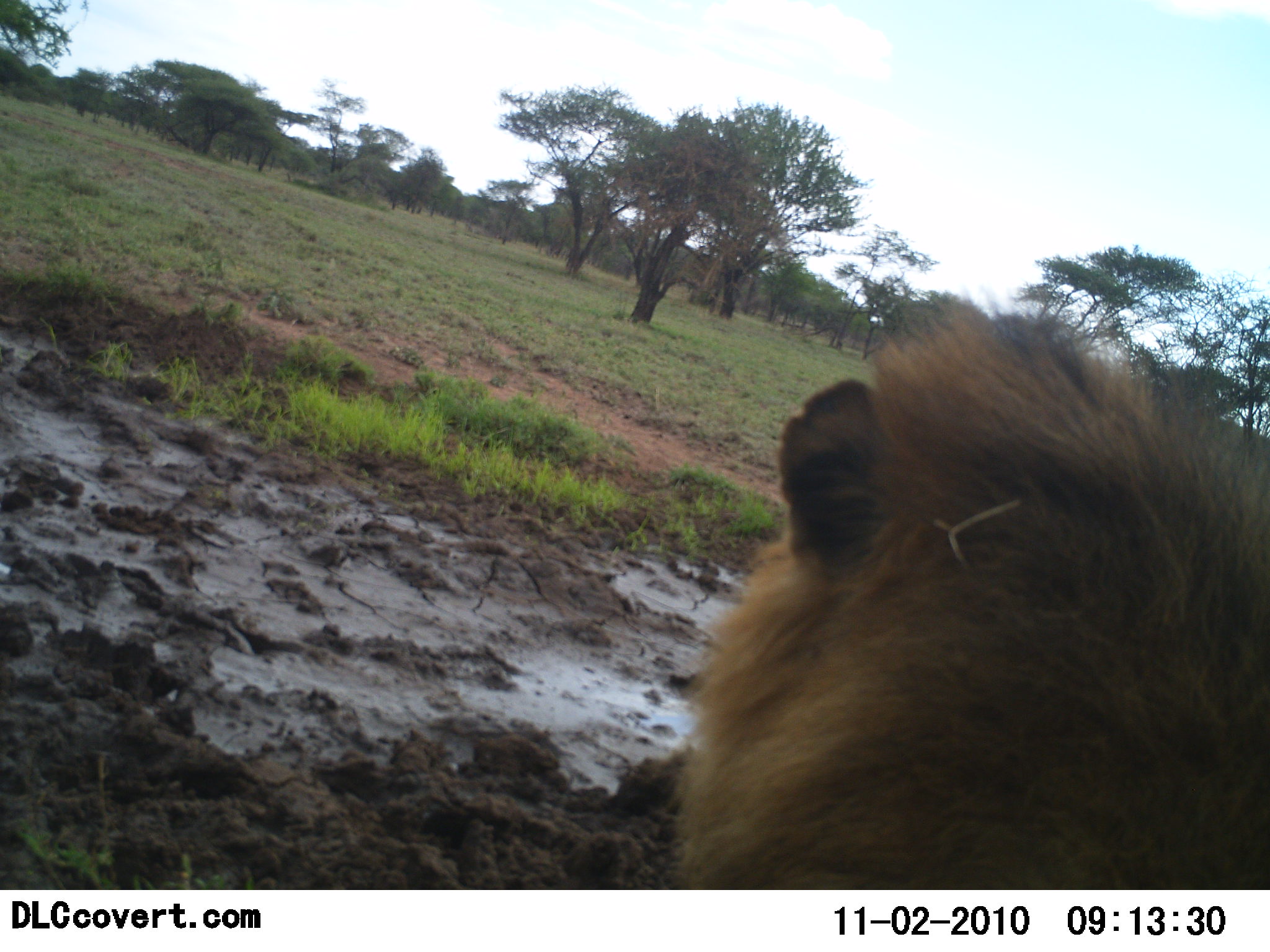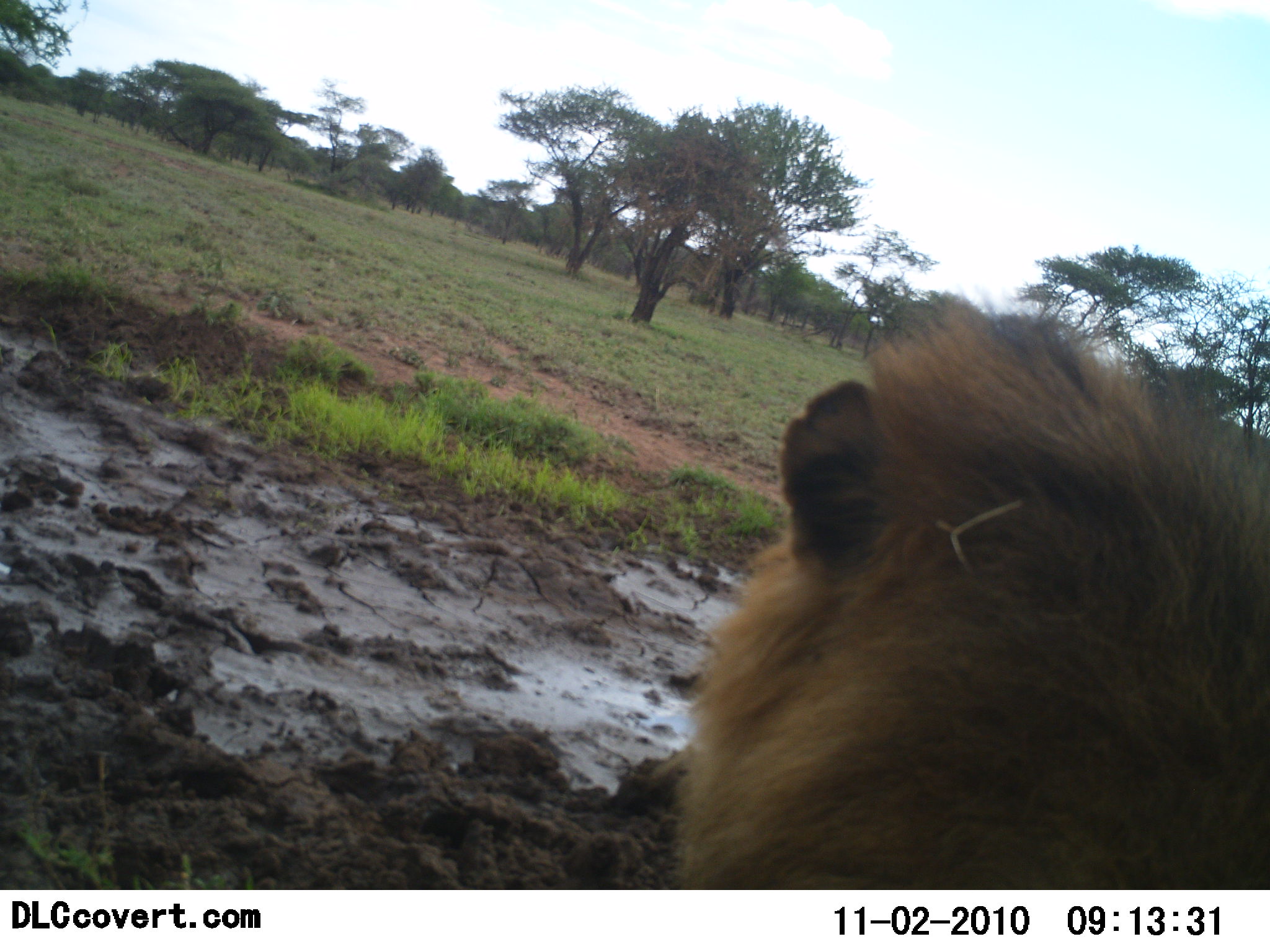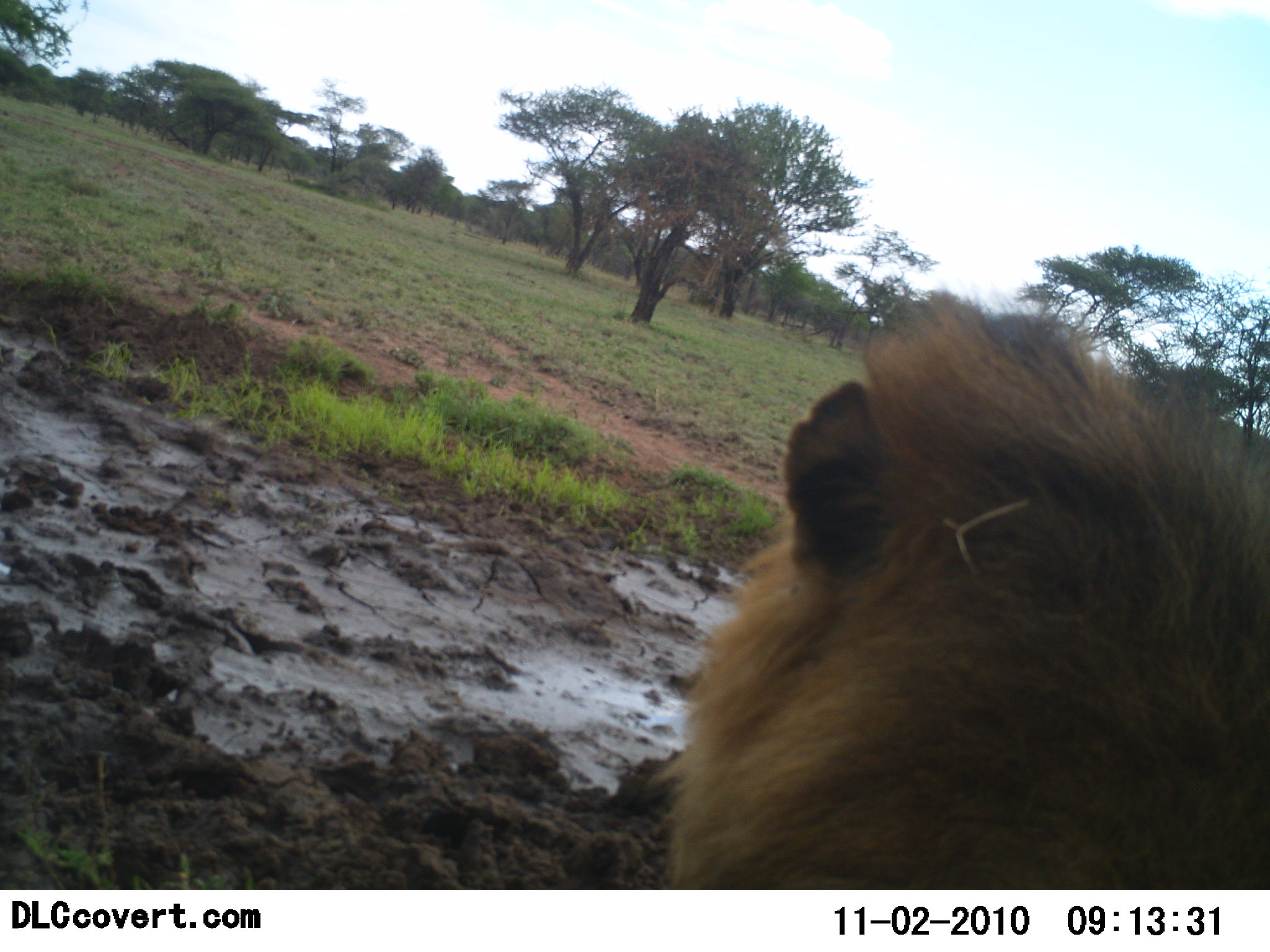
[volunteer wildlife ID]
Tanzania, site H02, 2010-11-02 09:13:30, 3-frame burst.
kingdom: Animalia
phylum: Chordata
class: Mammalia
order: Carnivora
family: Felidae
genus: Panthera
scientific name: Panthera leo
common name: lion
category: lionmale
Lionmale (lion) (Panthera leo), count 1. Behavior (volunteer vote fractions): standing 38%, resting 62%, moving 0%, interacting 0%. Young present (vote fraction): 0%. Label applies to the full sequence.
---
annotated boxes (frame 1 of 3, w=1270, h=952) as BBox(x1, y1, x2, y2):
animal: BBox(659, 300, 1270, 889)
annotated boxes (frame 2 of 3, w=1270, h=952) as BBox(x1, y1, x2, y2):
animal: BBox(662, 298, 1270, 891)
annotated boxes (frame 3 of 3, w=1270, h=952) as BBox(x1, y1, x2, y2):
animal: BBox(662, 298, 1270, 889)